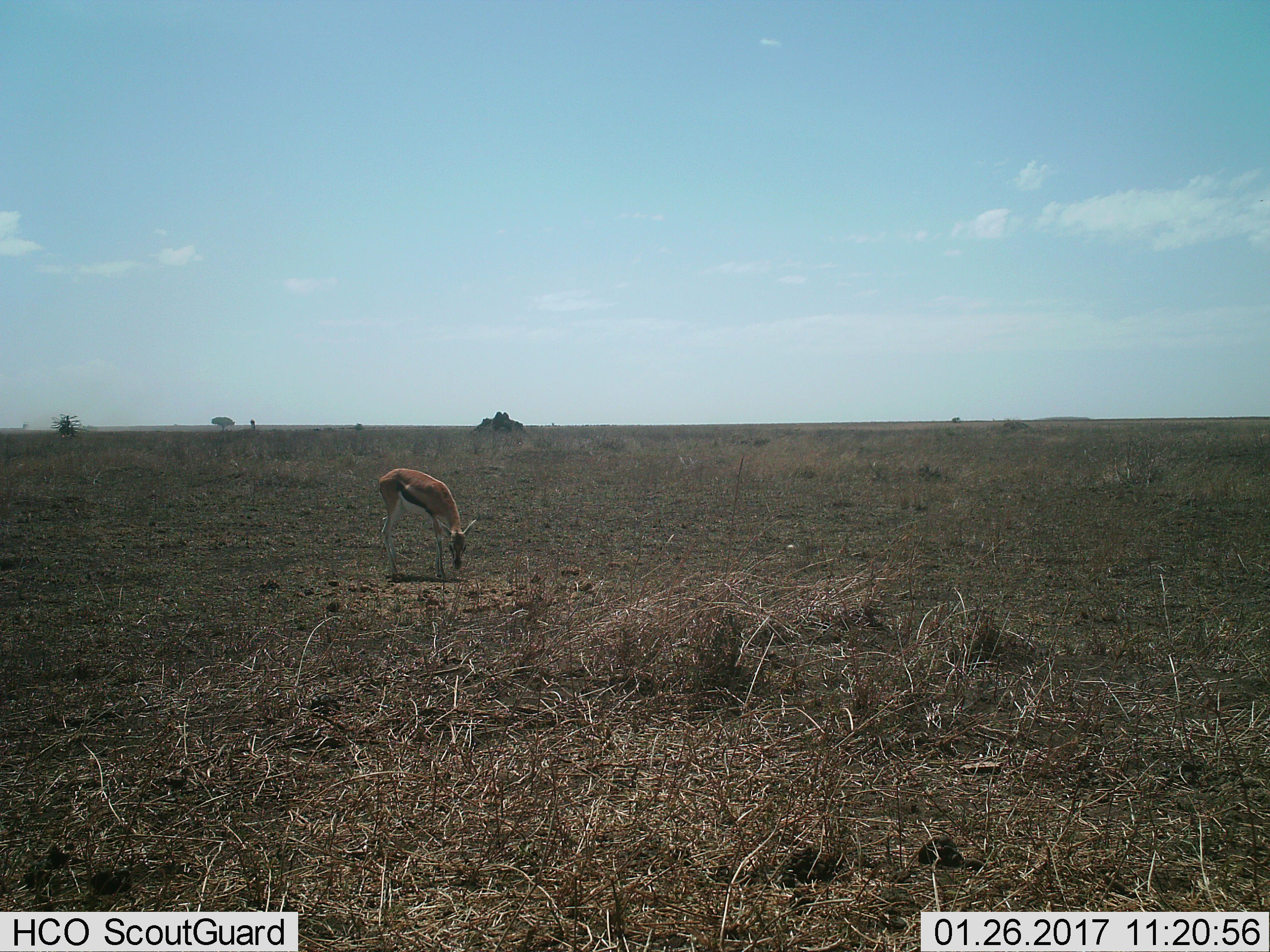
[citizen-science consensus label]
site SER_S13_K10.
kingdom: Animalia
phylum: Chordata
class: Mammalia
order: Artiodactyla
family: Bovidae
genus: Eudorcas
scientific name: Eudorcas thomsonii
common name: thomson's gazelle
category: gazellethomsons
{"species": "gazellethomsons (thomson's gazelle) (Eudorcas thomsonii)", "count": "1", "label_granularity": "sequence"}